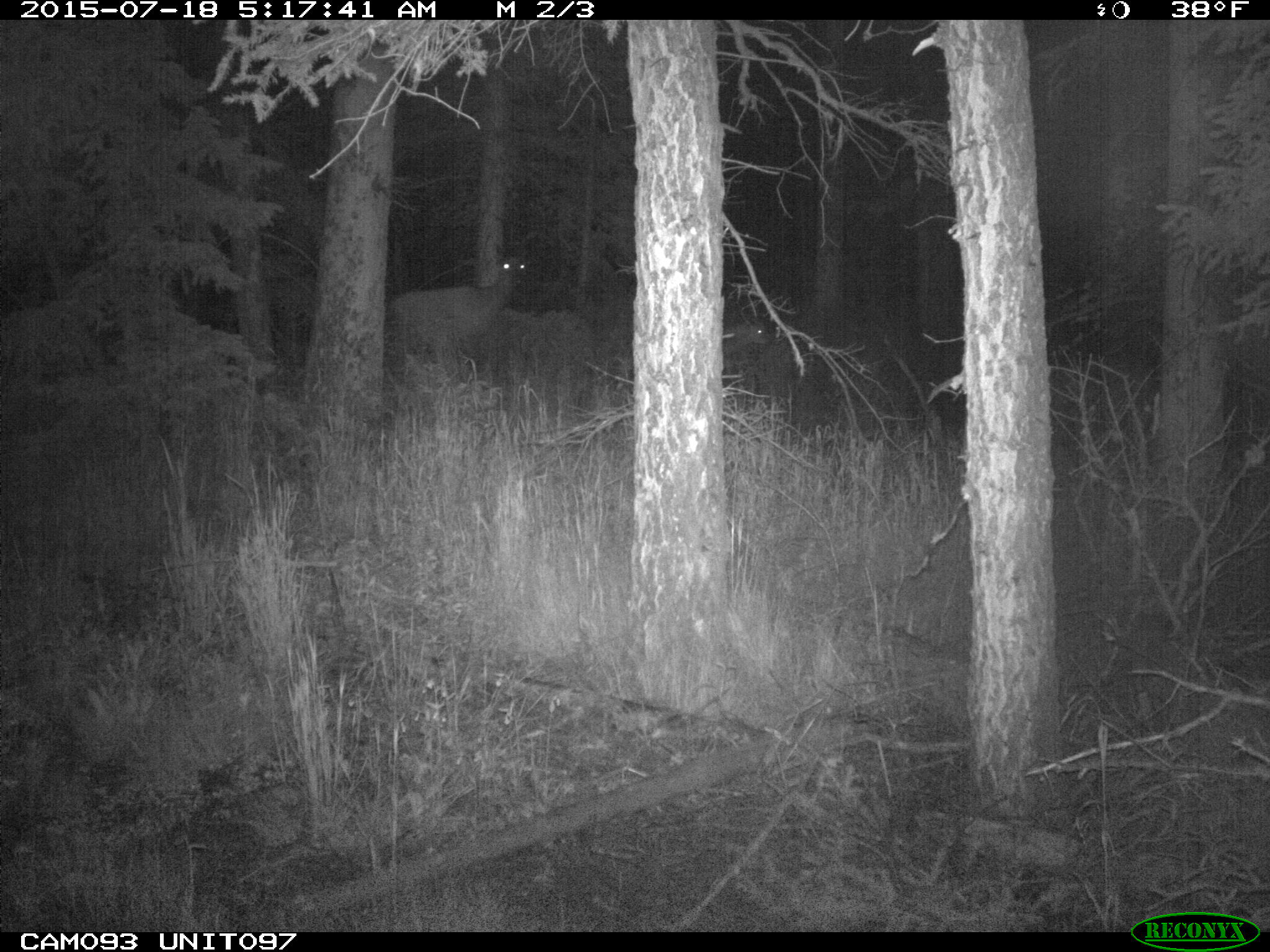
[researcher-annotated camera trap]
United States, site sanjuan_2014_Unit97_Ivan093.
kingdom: Animalia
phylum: Chordata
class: Mammalia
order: Artiodactyla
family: Cervidae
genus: Cervus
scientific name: Cervus elaphus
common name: red deer